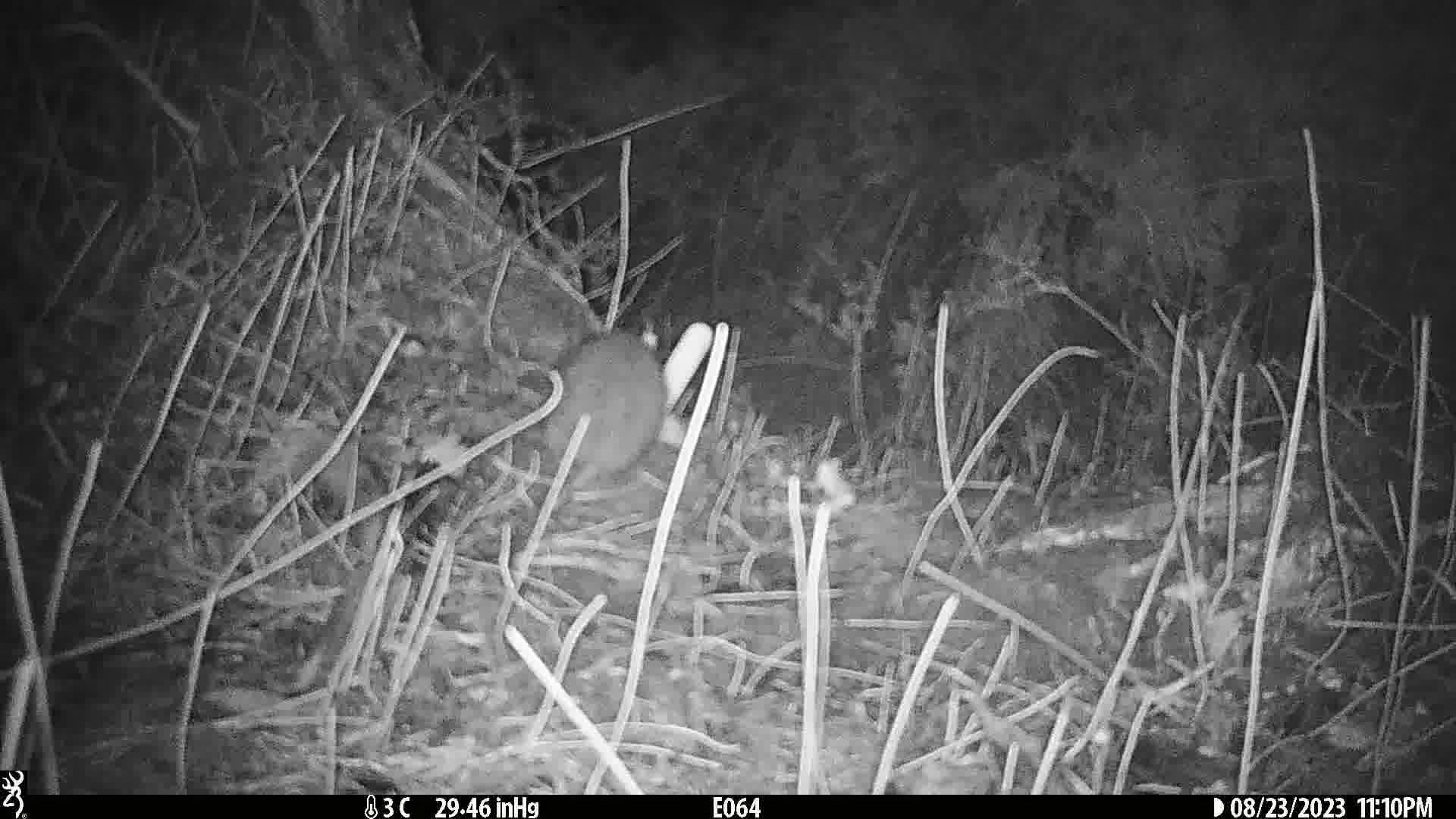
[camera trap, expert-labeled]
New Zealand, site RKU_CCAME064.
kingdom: Animalia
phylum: Chordata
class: Mammalia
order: Rodentia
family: Muridae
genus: Rattus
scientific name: Rattus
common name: rat